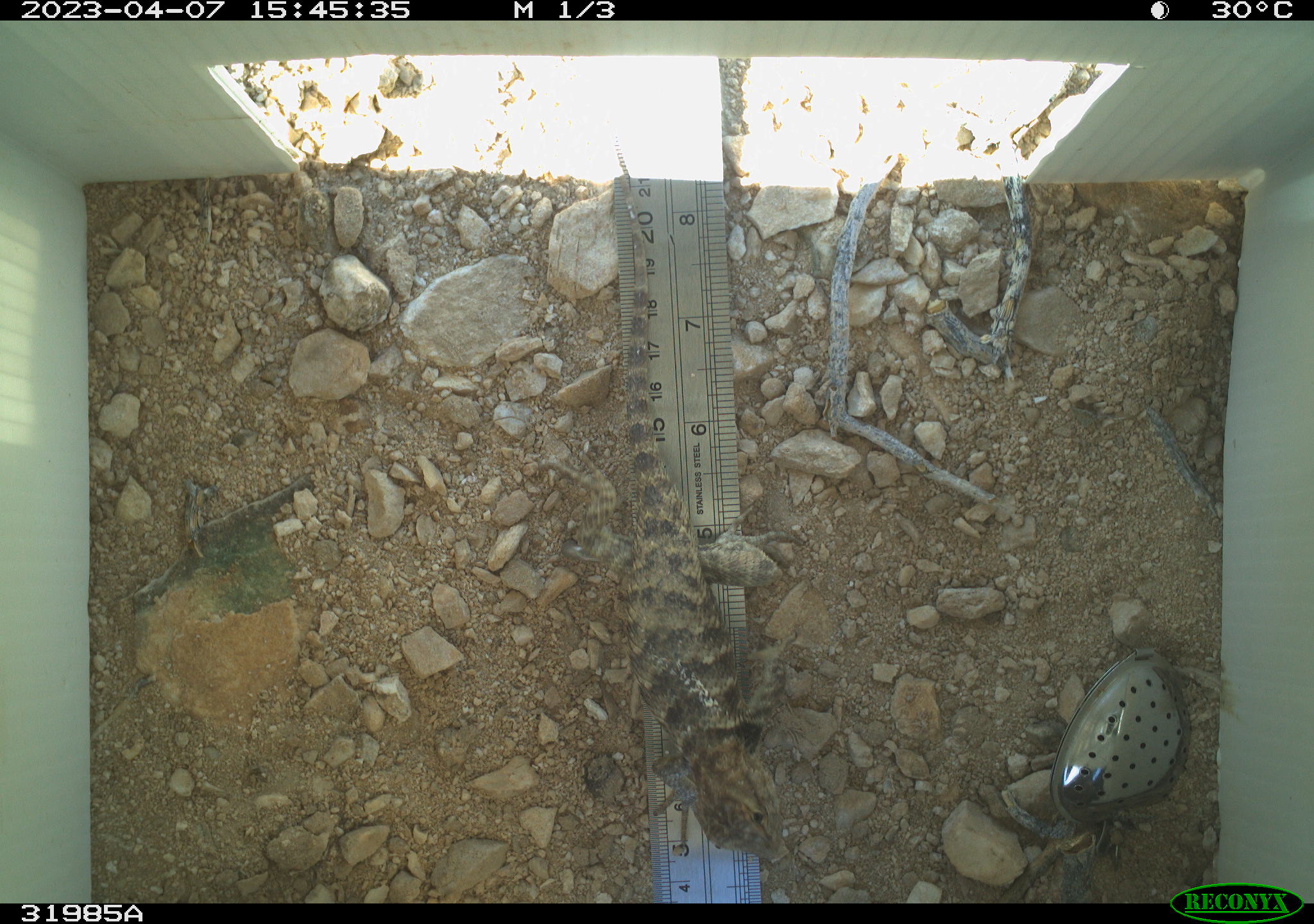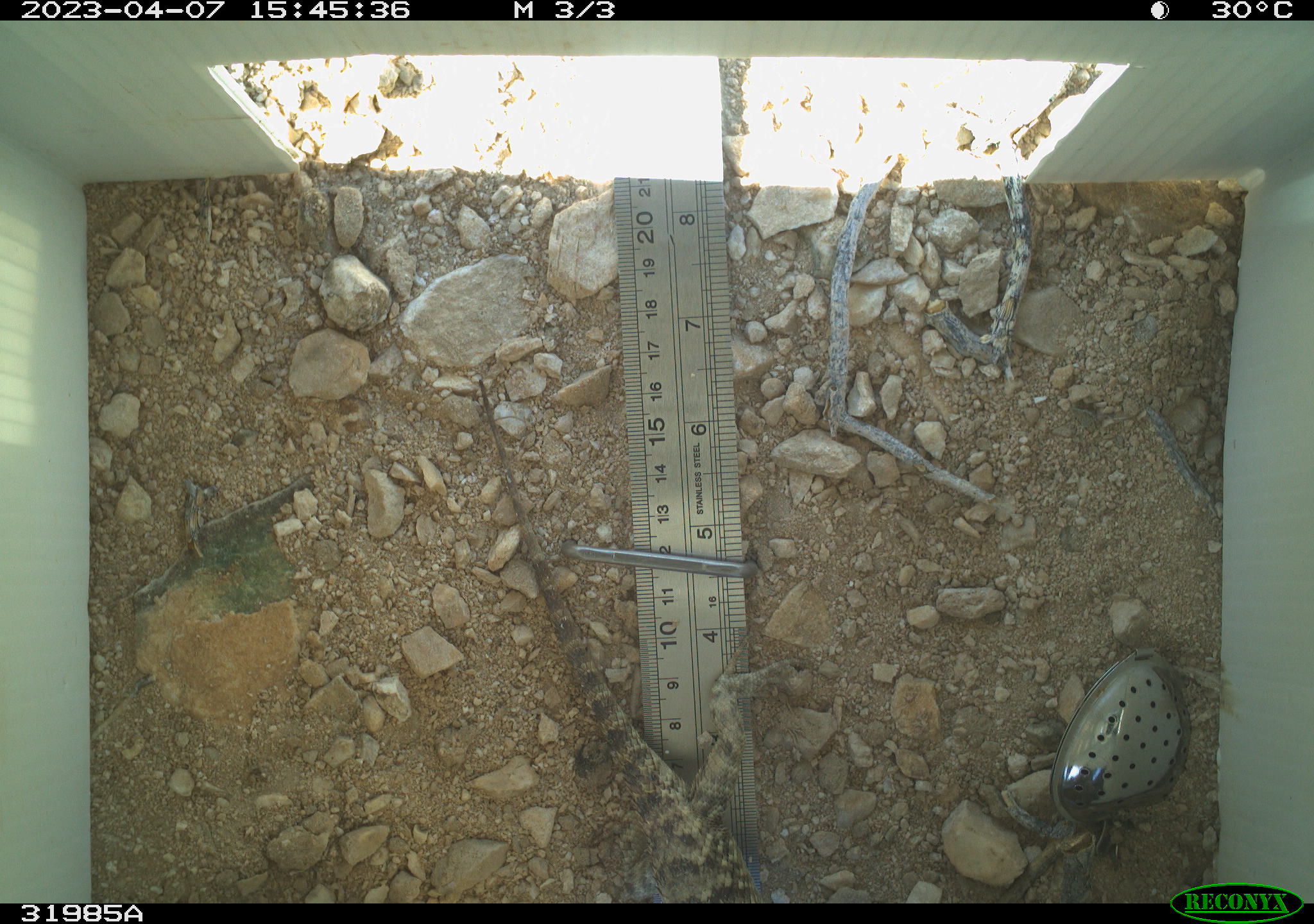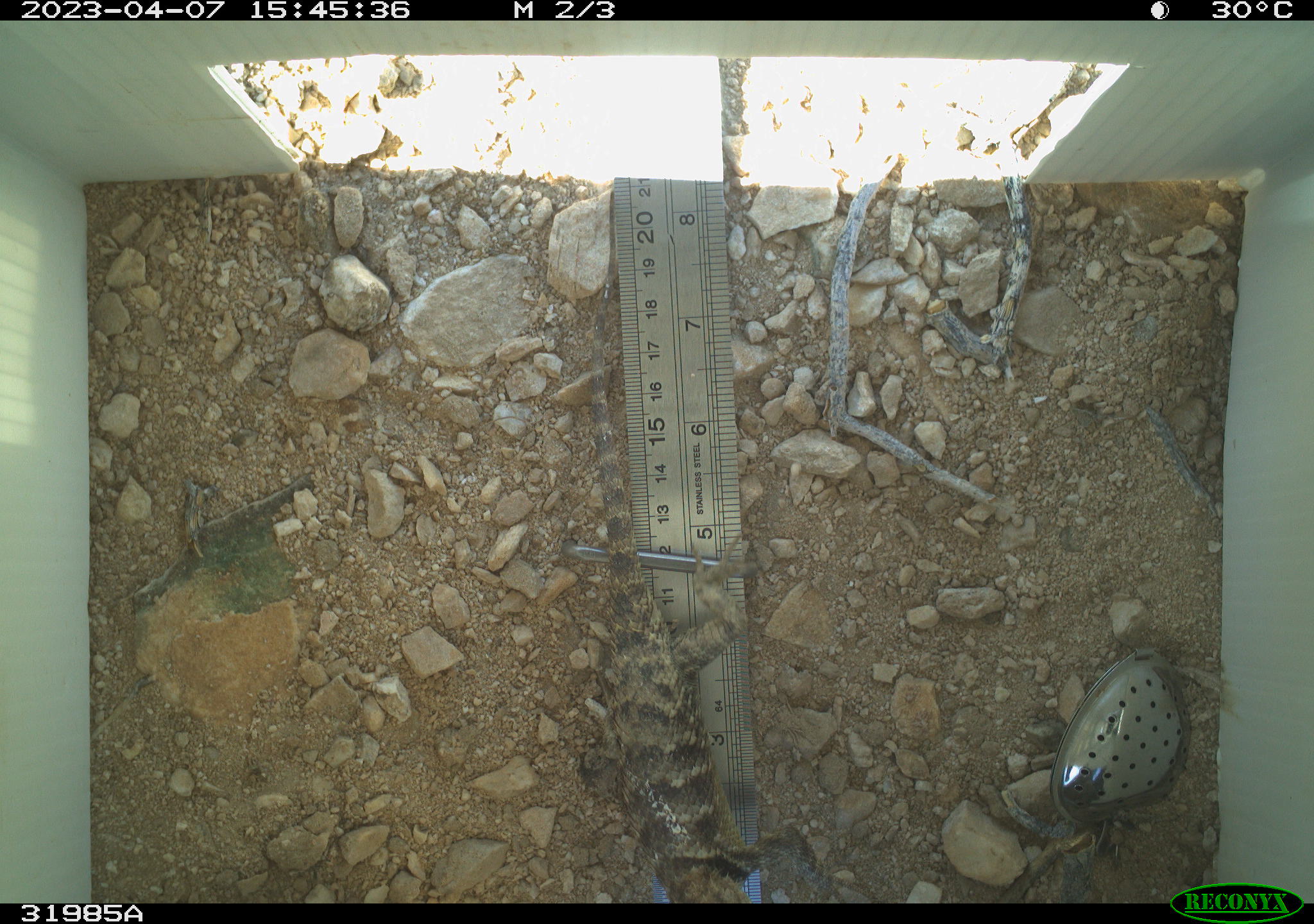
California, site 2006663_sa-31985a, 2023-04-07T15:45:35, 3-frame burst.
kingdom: Animalia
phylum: Chordata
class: Reptilia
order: Squamata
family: Phrynosomatidae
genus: Sceloporus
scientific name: Sceloporus uniformis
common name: yellow-backed spiny lizard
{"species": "yellow-backed spiny lizard (Sceloporus uniformis)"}